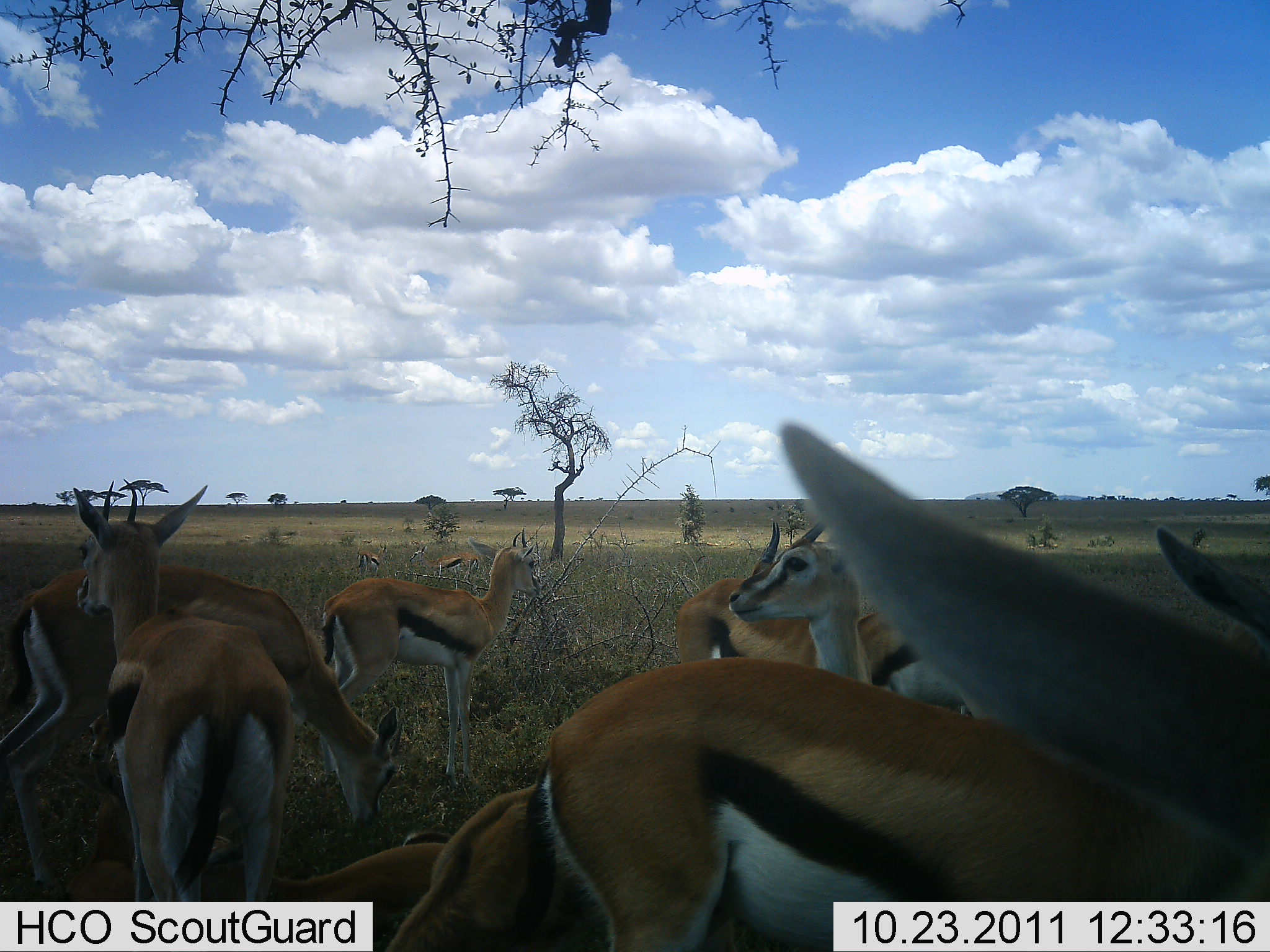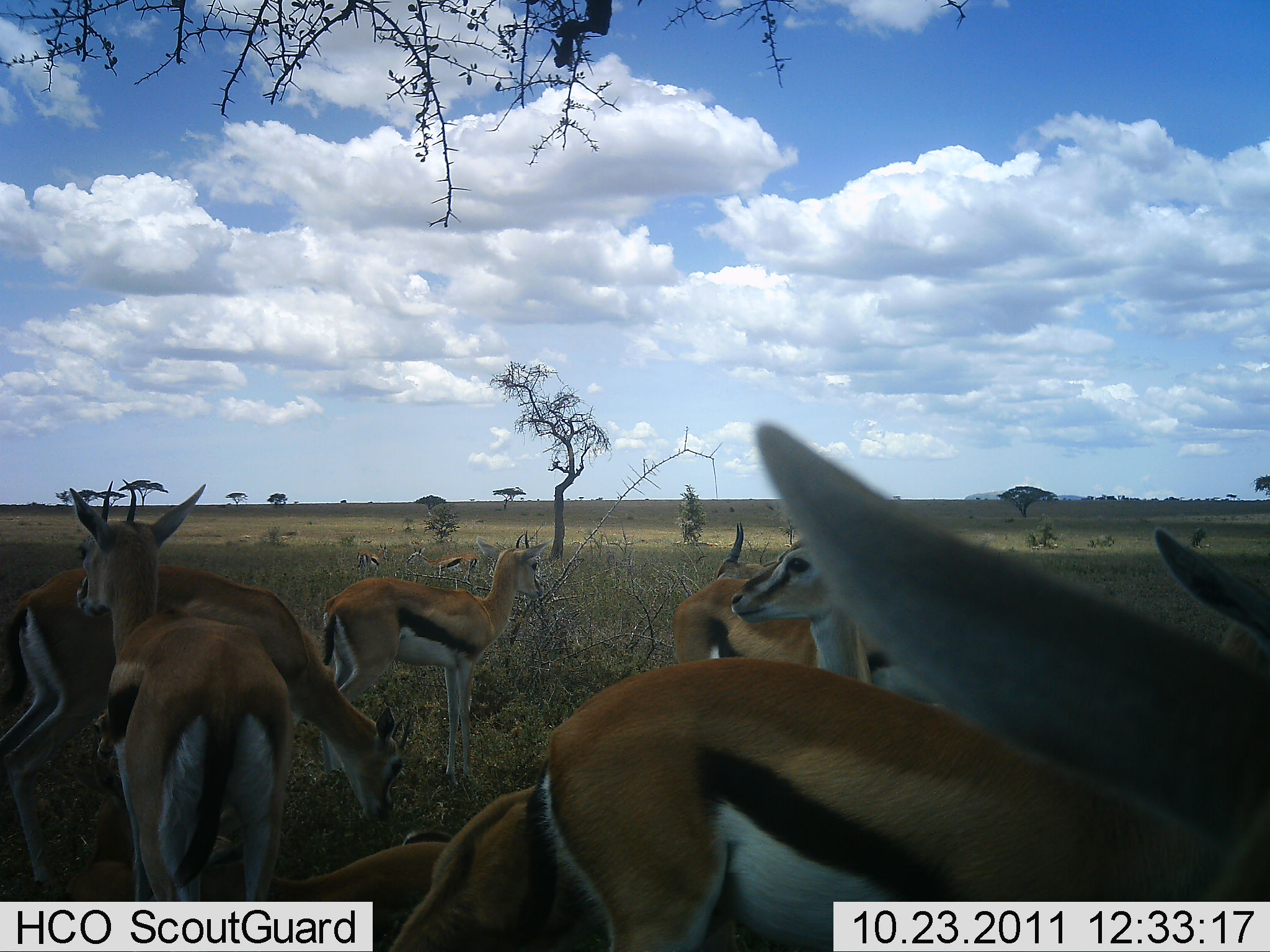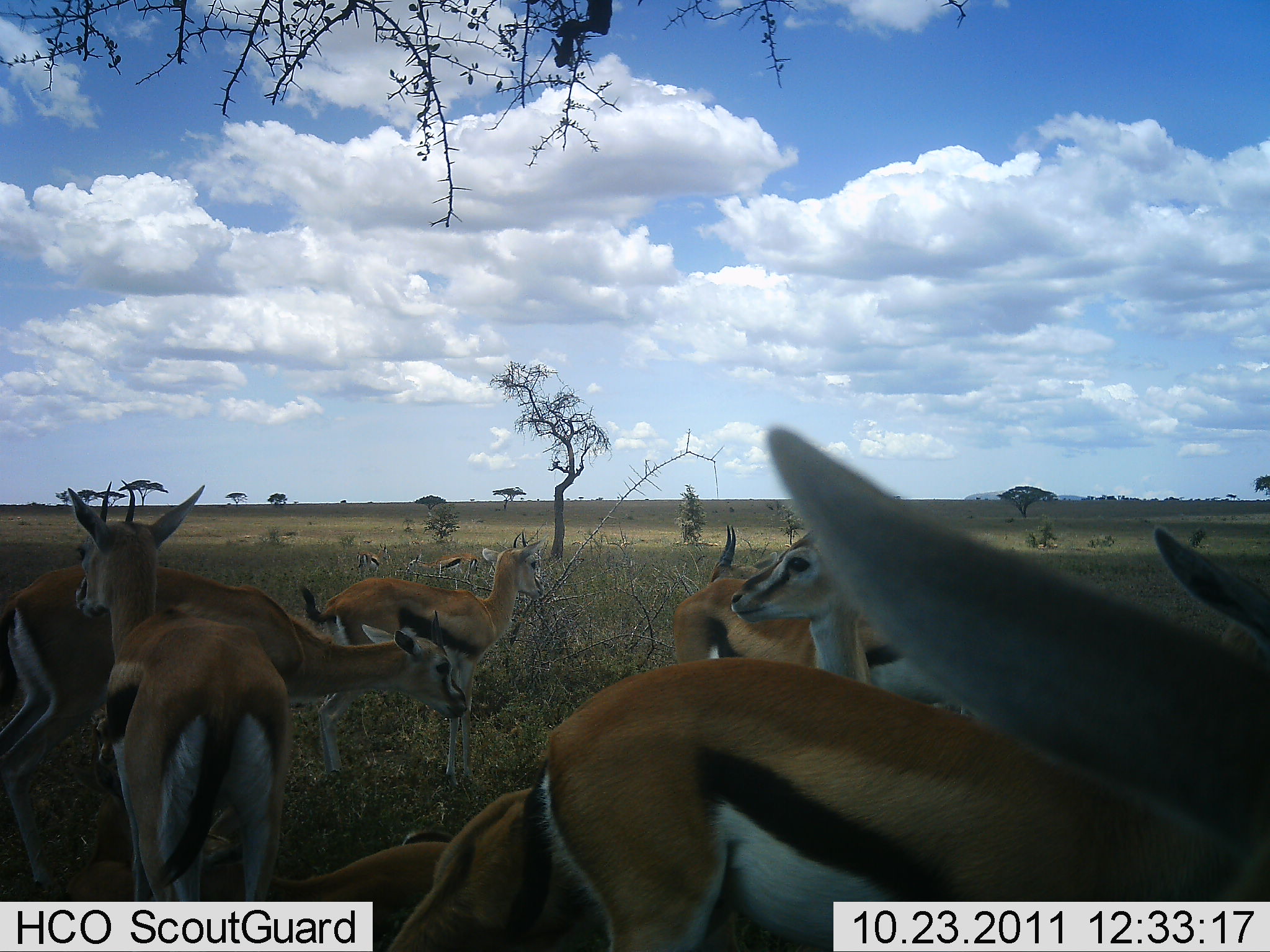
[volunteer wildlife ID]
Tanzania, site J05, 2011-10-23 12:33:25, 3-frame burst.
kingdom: Animalia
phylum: Chordata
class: Mammalia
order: Artiodactyla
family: Bovidae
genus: Eudorcas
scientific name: Eudorcas thomsonii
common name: thomson's gazelle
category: gazellethomsons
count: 11-50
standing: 100%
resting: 17%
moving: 8%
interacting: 0%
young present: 0%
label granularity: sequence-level